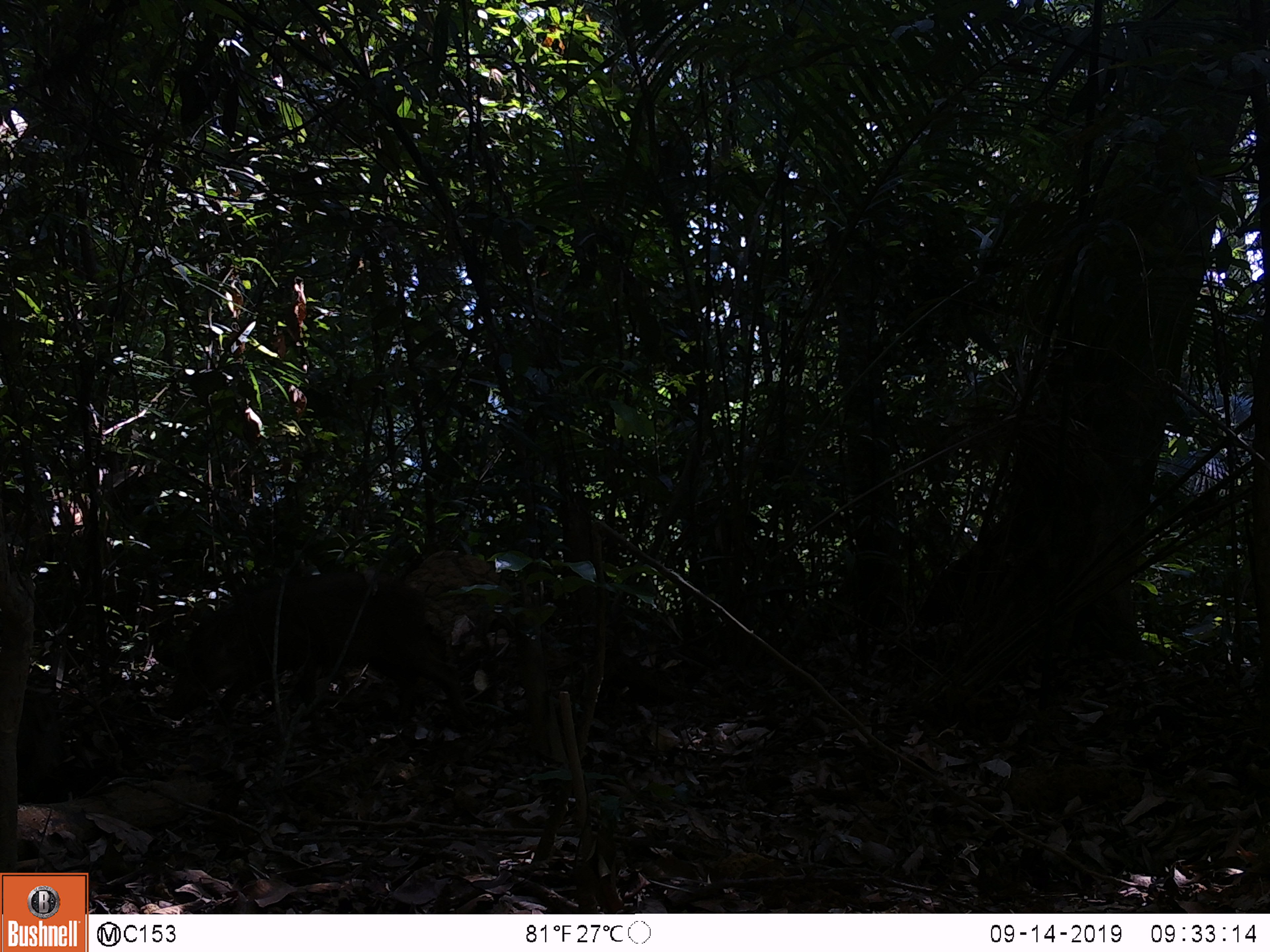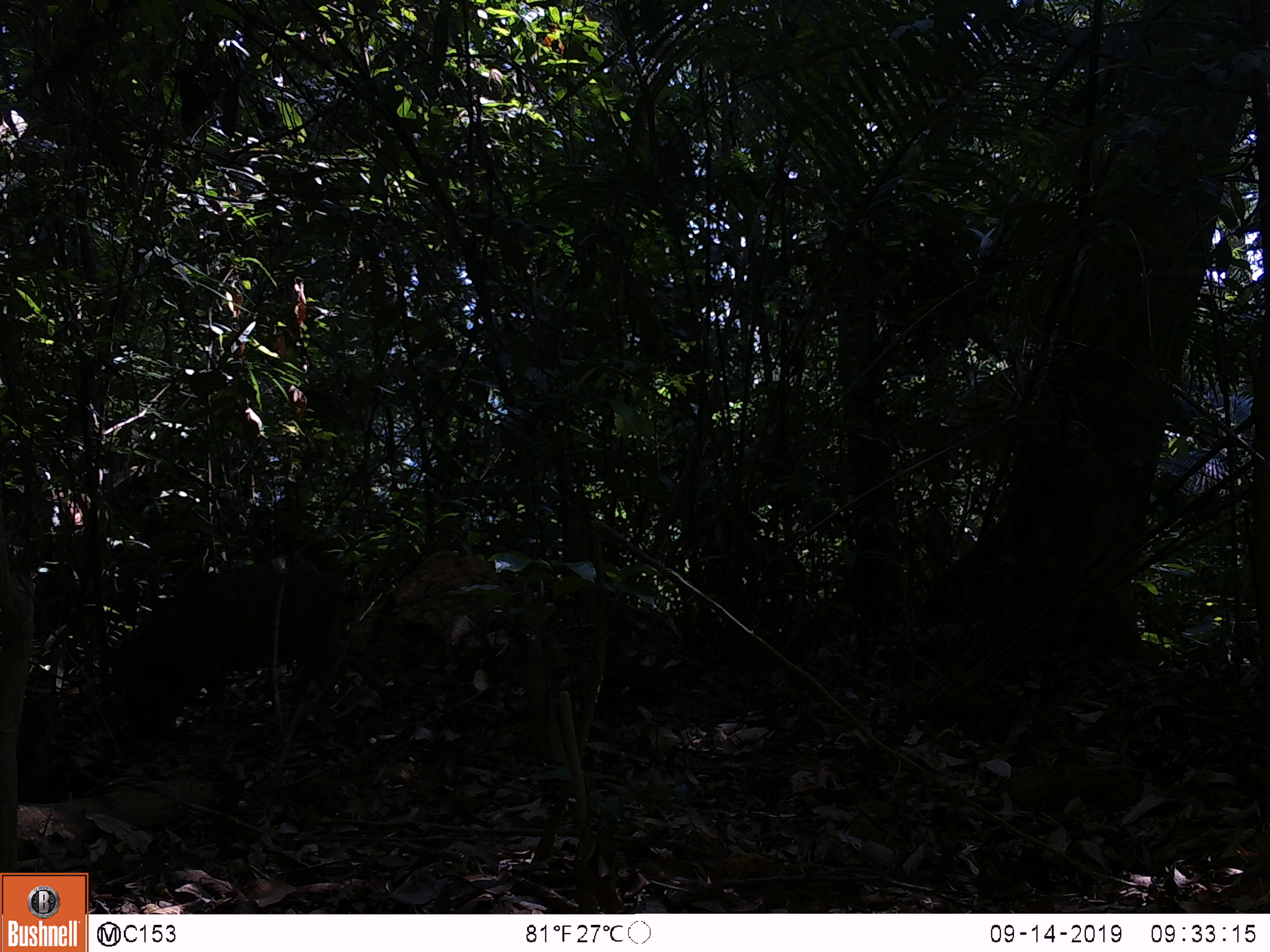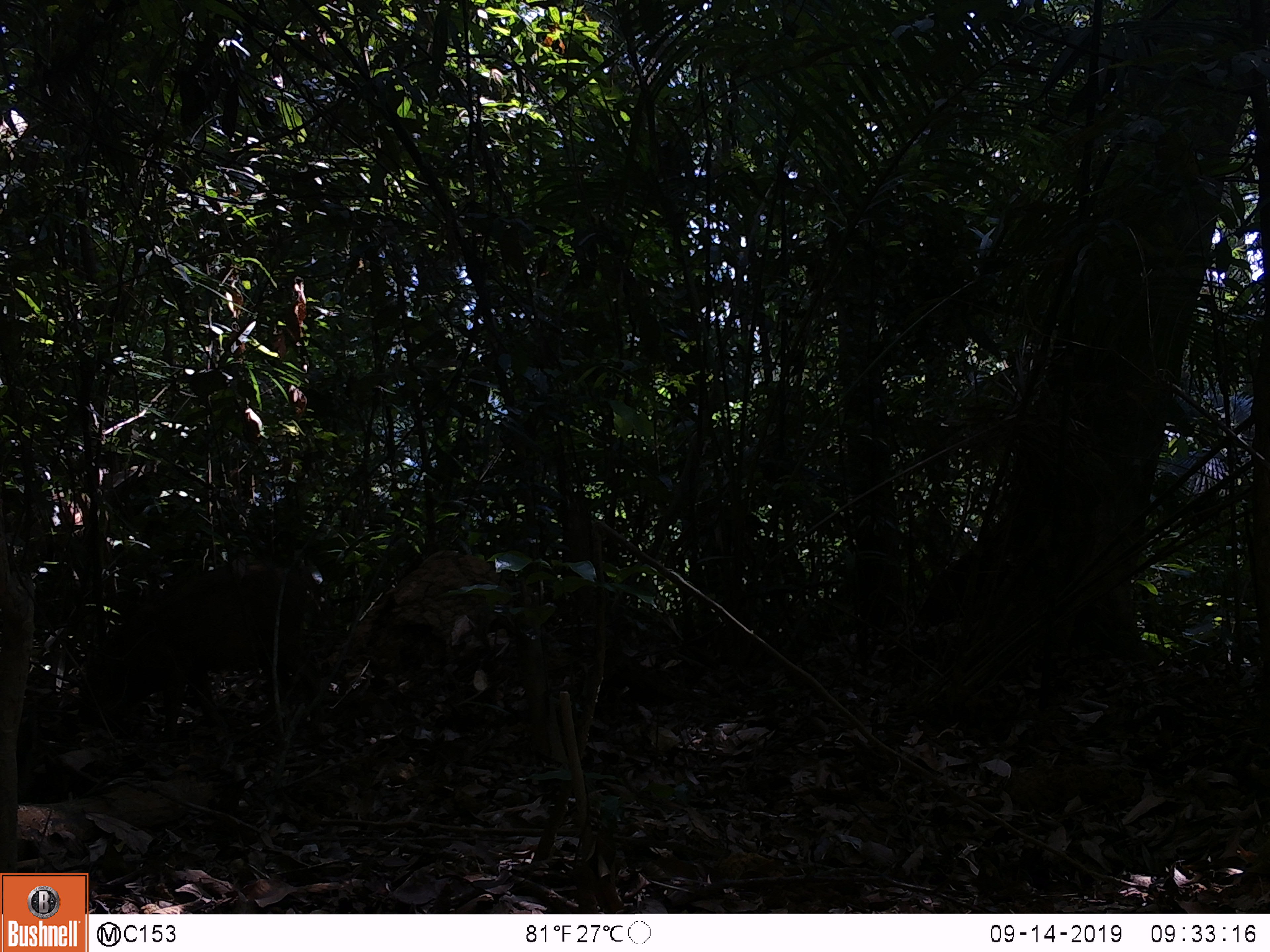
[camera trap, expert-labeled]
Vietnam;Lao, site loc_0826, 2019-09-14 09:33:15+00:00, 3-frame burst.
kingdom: Animalia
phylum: Chordata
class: Mammalia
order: Artiodactyla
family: Suidae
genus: Sus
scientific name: Sus scrofa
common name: eurasian wild pig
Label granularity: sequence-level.